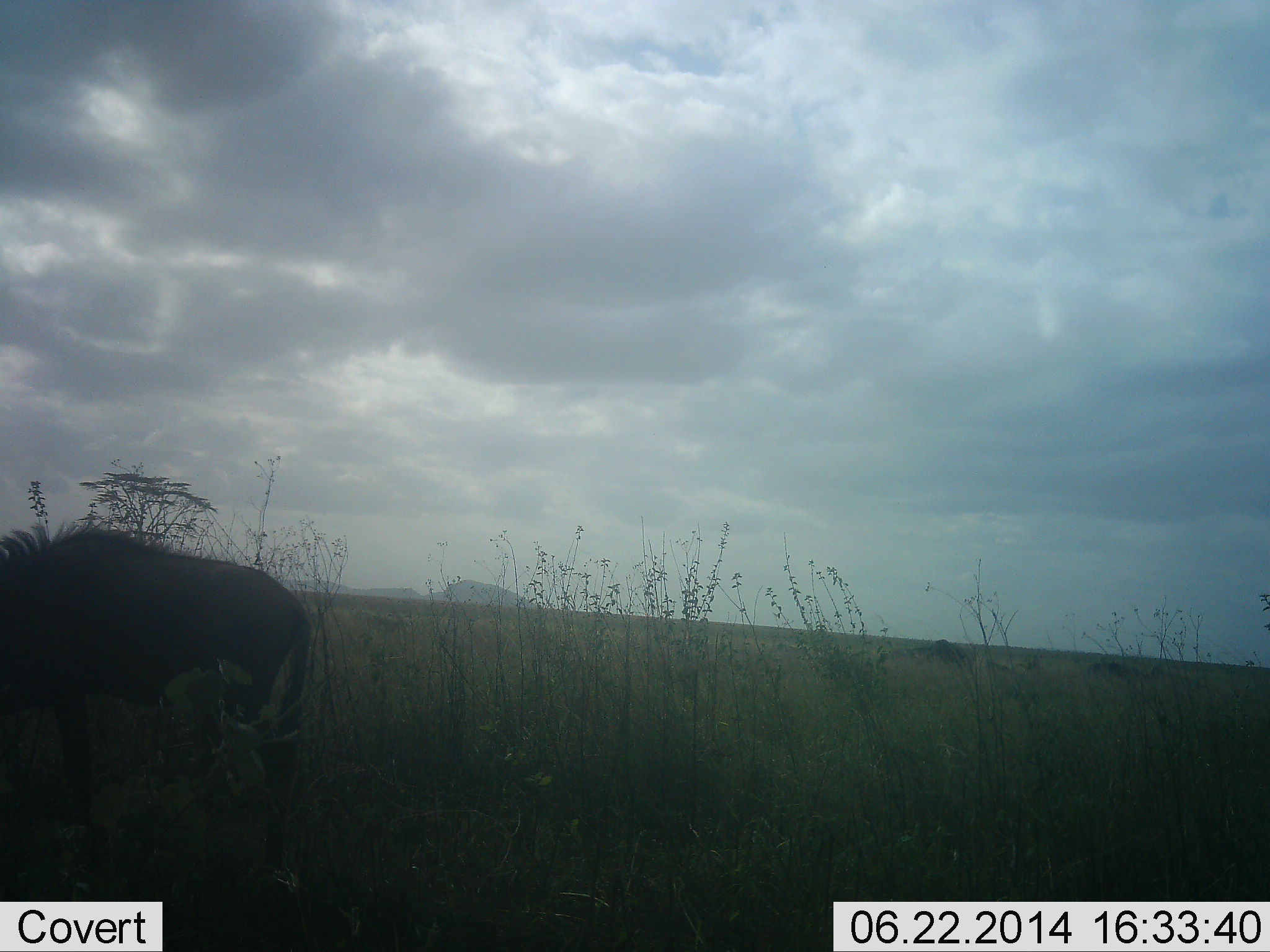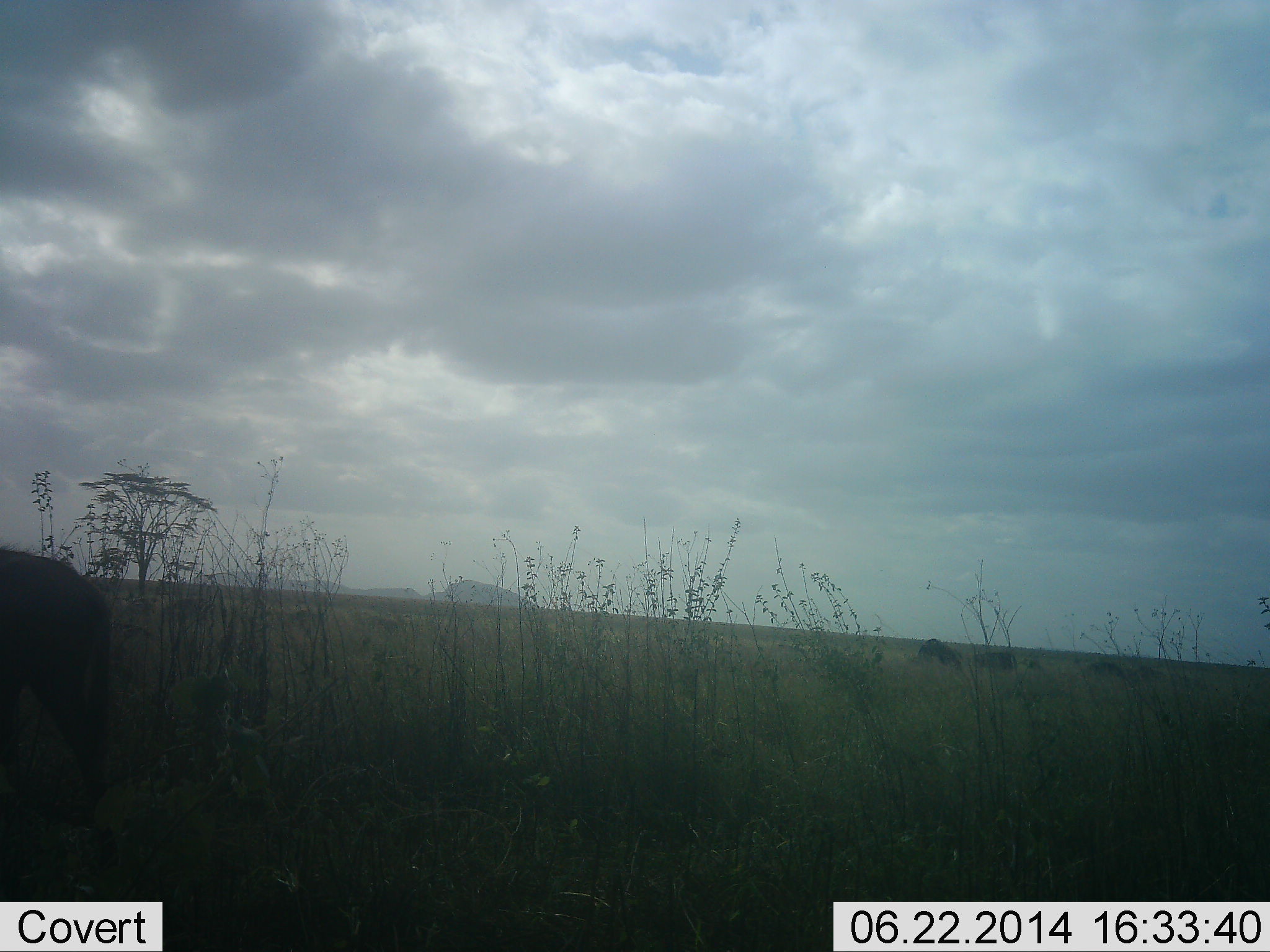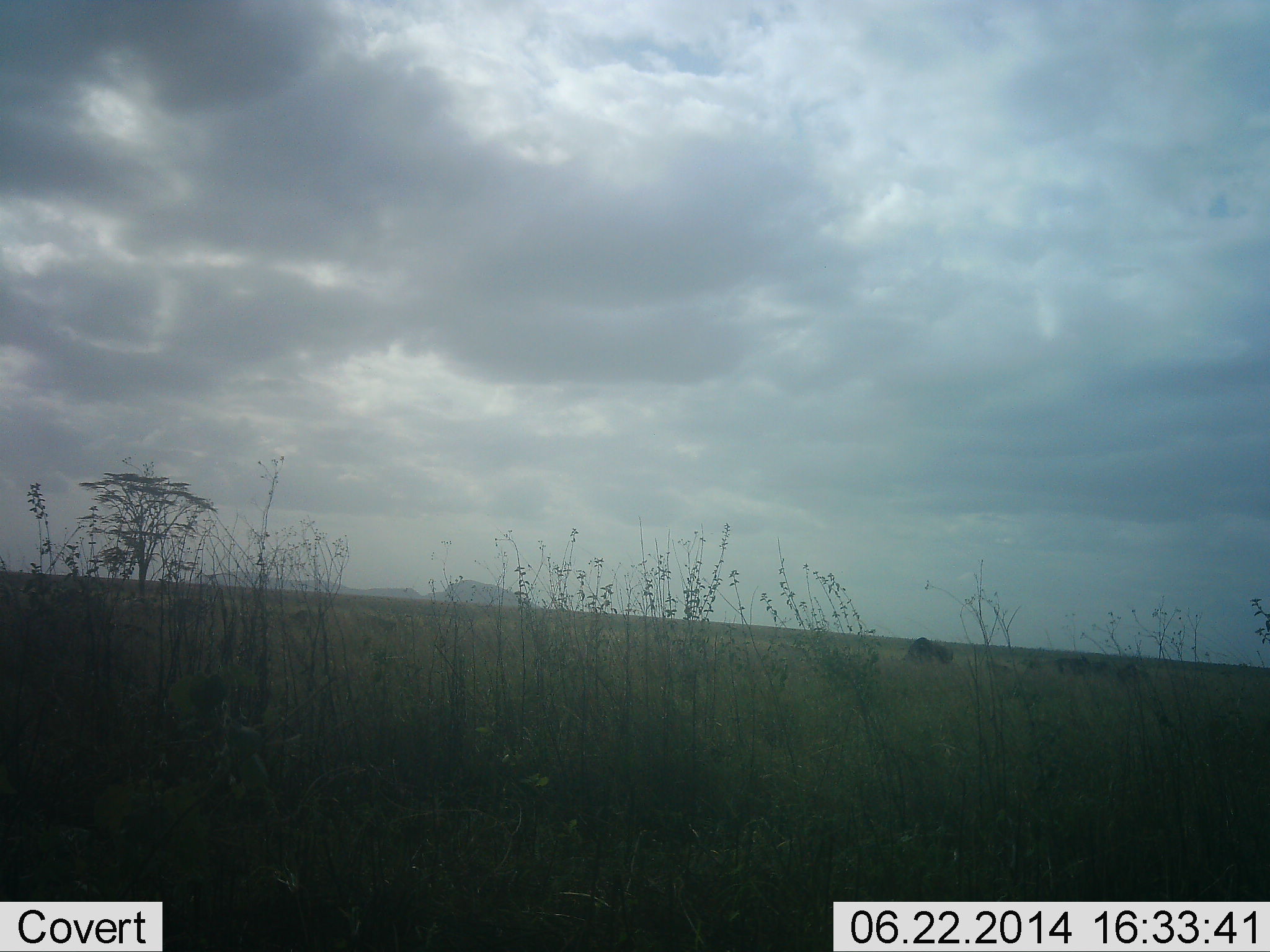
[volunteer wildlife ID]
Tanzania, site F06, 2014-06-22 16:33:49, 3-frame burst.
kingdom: Animalia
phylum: Chordata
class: Mammalia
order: Artiodactyla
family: Bovidae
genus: Connochaetes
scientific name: Connochaetes taurinus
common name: blue wildebeest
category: wildebeest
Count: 4.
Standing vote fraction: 0%.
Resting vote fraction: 0%.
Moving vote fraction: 90%.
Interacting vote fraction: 0%.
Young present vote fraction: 0%.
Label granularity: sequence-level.